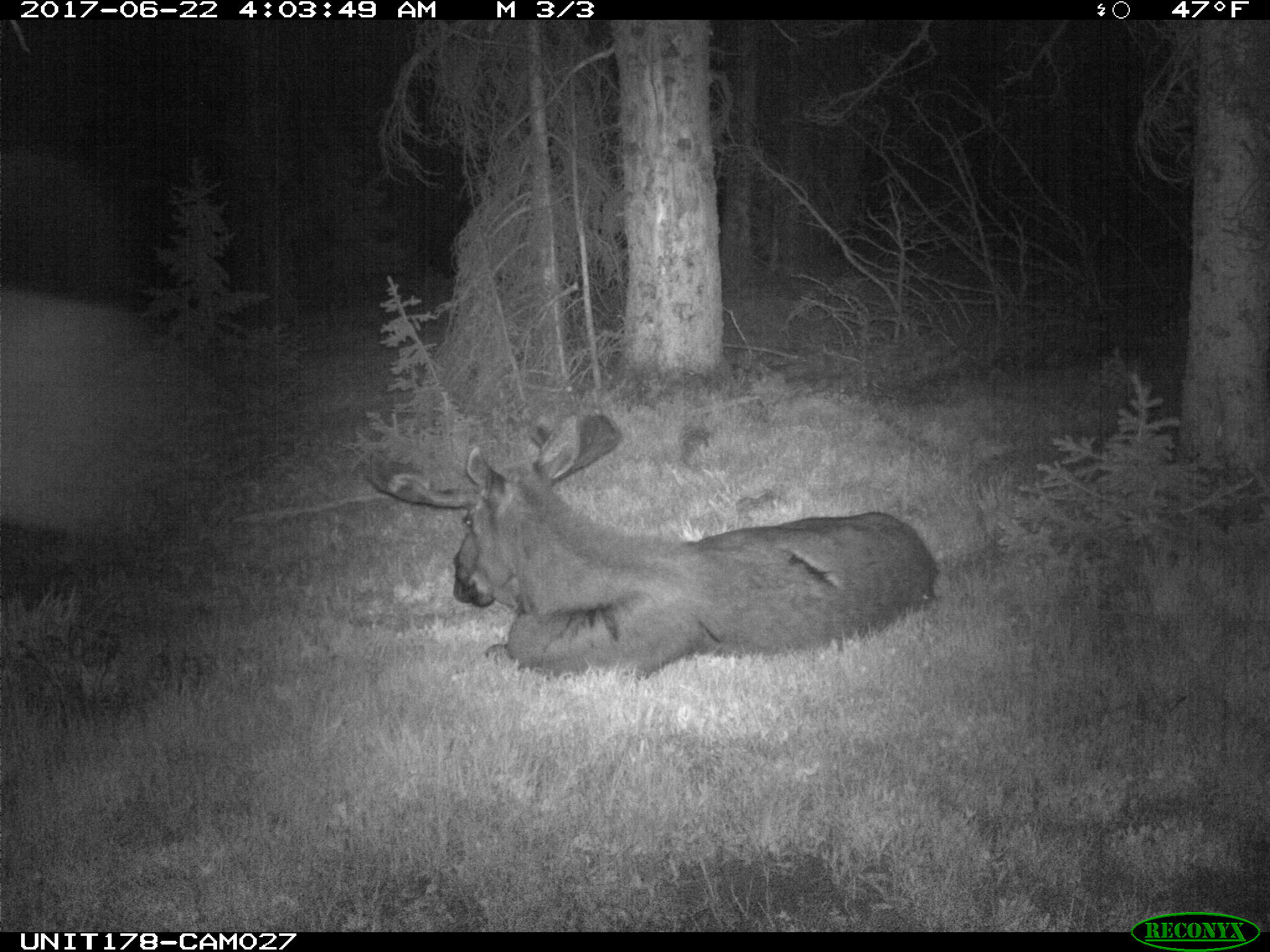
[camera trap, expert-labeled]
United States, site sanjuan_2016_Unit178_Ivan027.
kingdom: Animalia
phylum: Chordata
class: Mammalia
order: Artiodactyla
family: Cervidae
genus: Alces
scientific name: Alces alces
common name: moose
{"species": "Alces alces (moose)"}